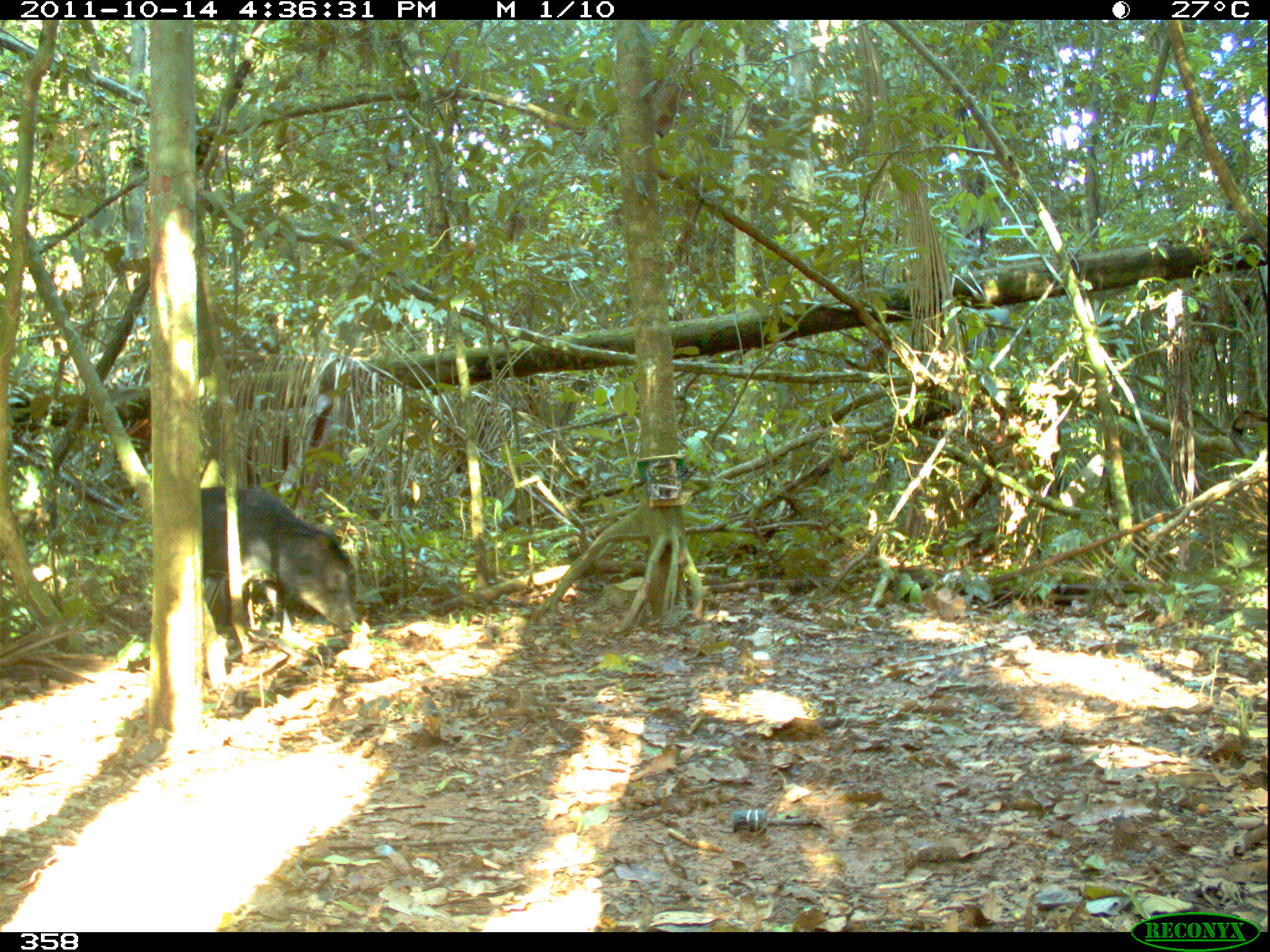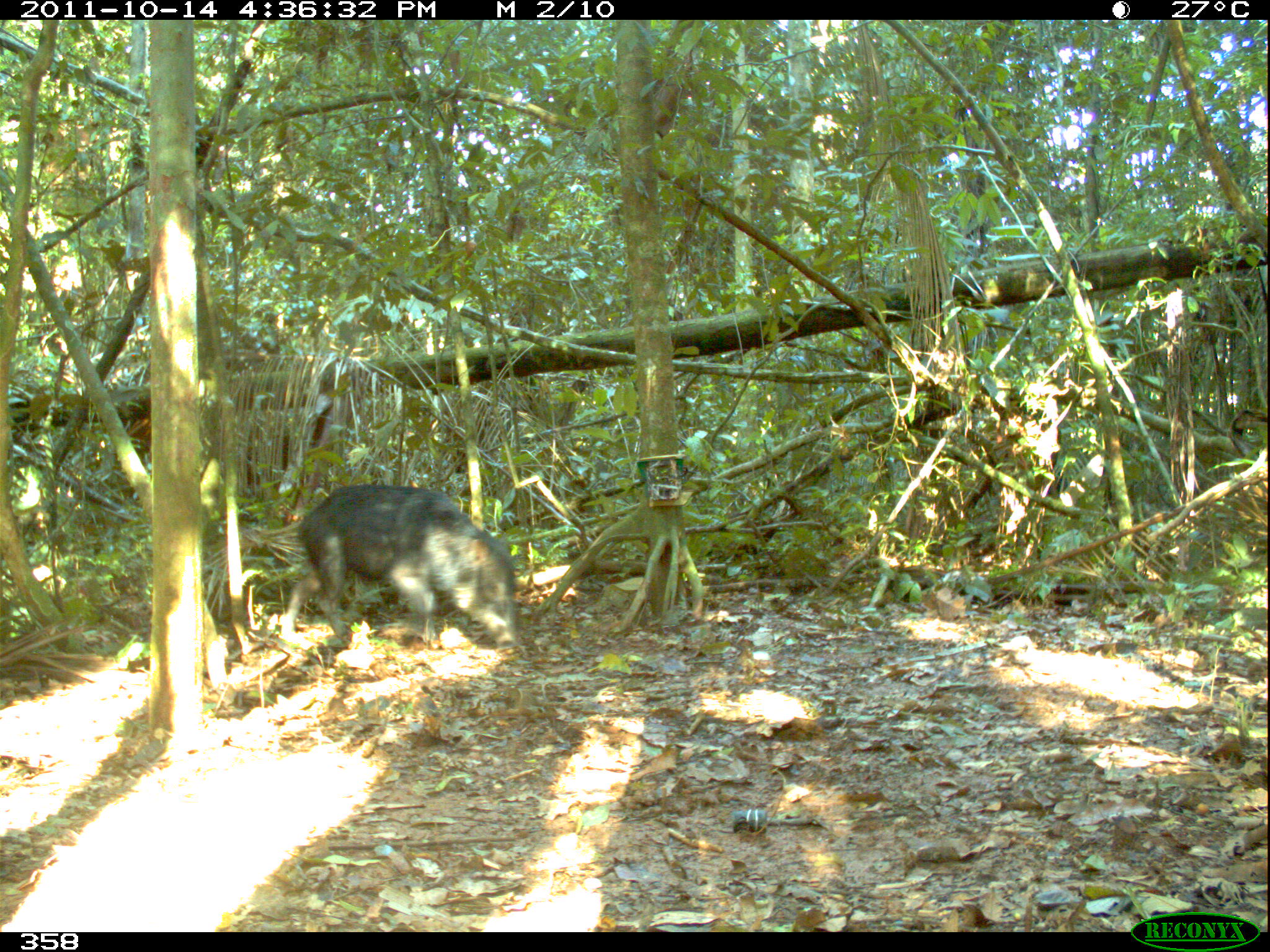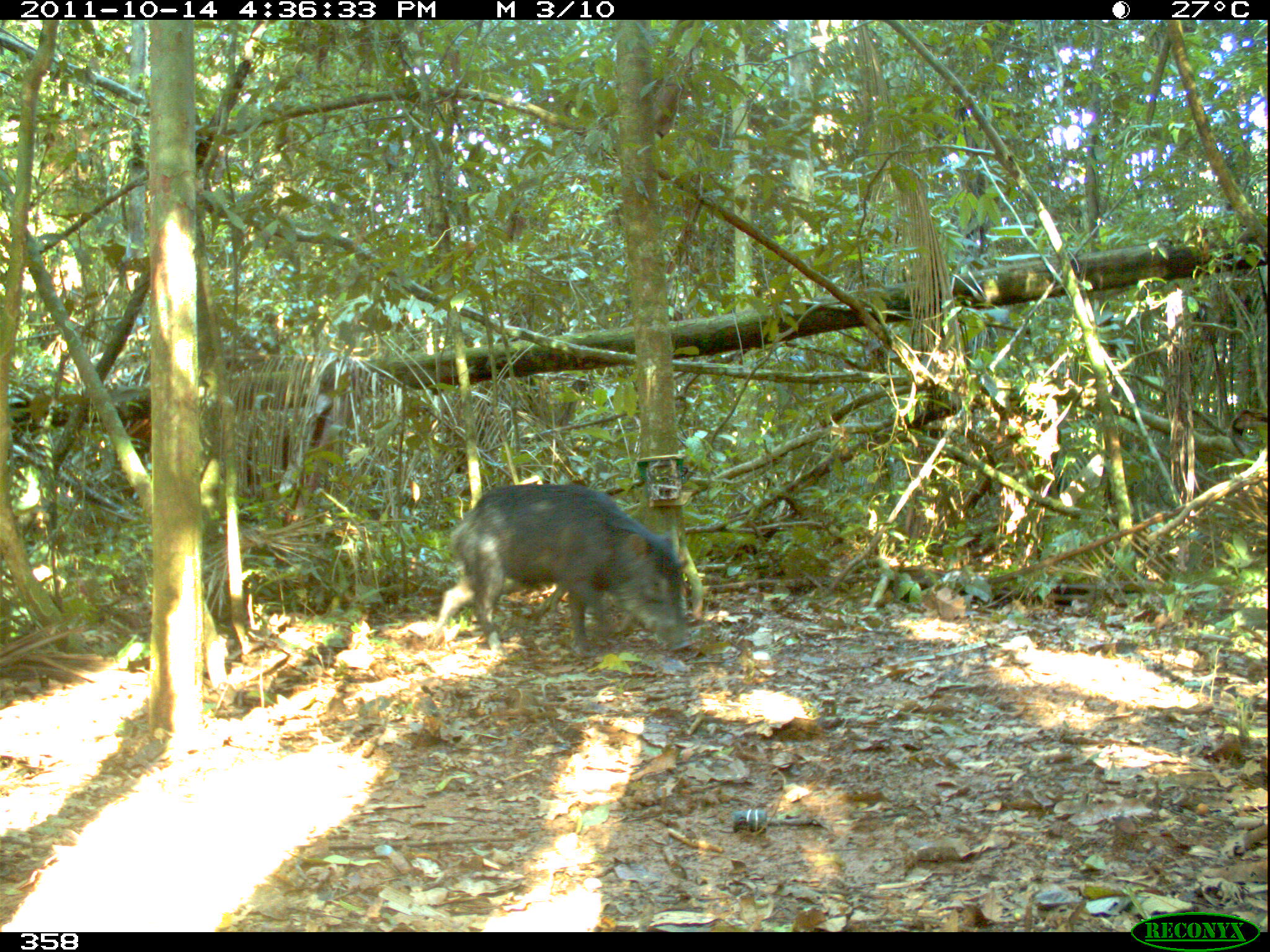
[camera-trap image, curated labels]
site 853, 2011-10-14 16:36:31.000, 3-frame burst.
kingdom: Animalia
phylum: Chordata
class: Mammalia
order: Artiodactyla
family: Tayassuidae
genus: Tayassu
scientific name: Tayassu pecari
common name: white-lipped peccary